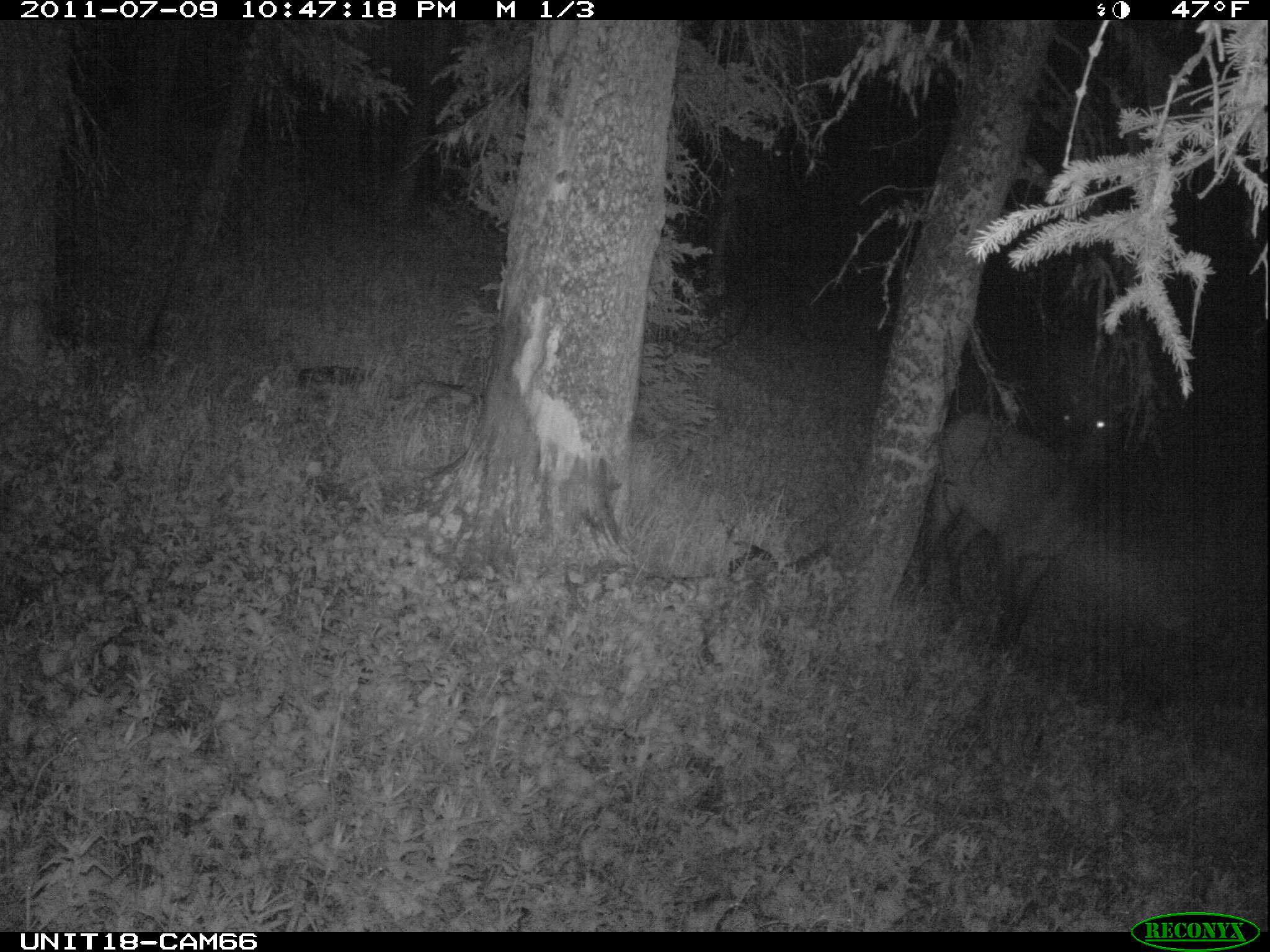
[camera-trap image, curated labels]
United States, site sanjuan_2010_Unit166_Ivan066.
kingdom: Animalia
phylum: Chordata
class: Mammalia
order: Artiodactyla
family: Cervidae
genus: Cervus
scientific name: Cervus elaphus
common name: red deer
Cervus elaphus (red deer).